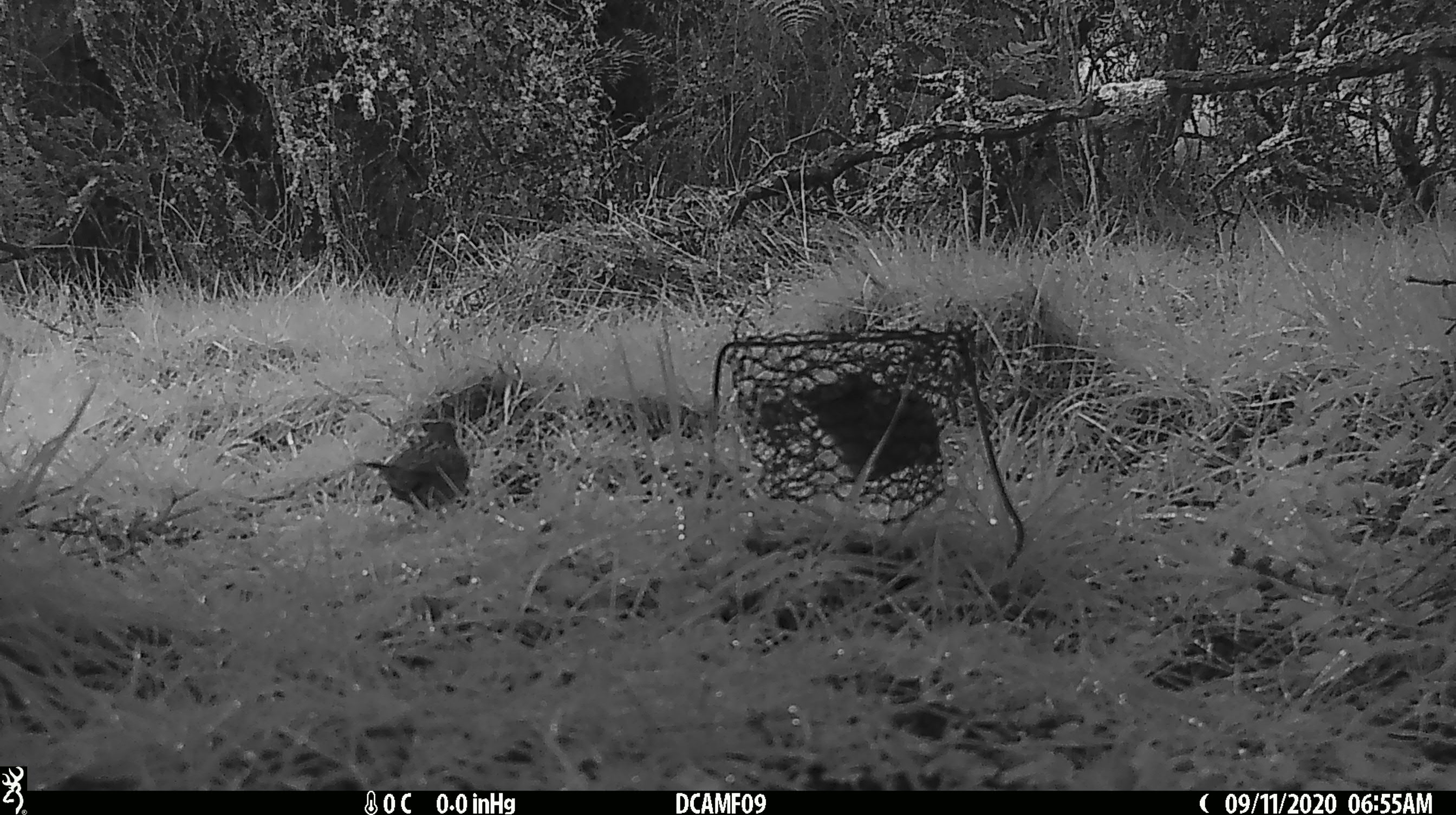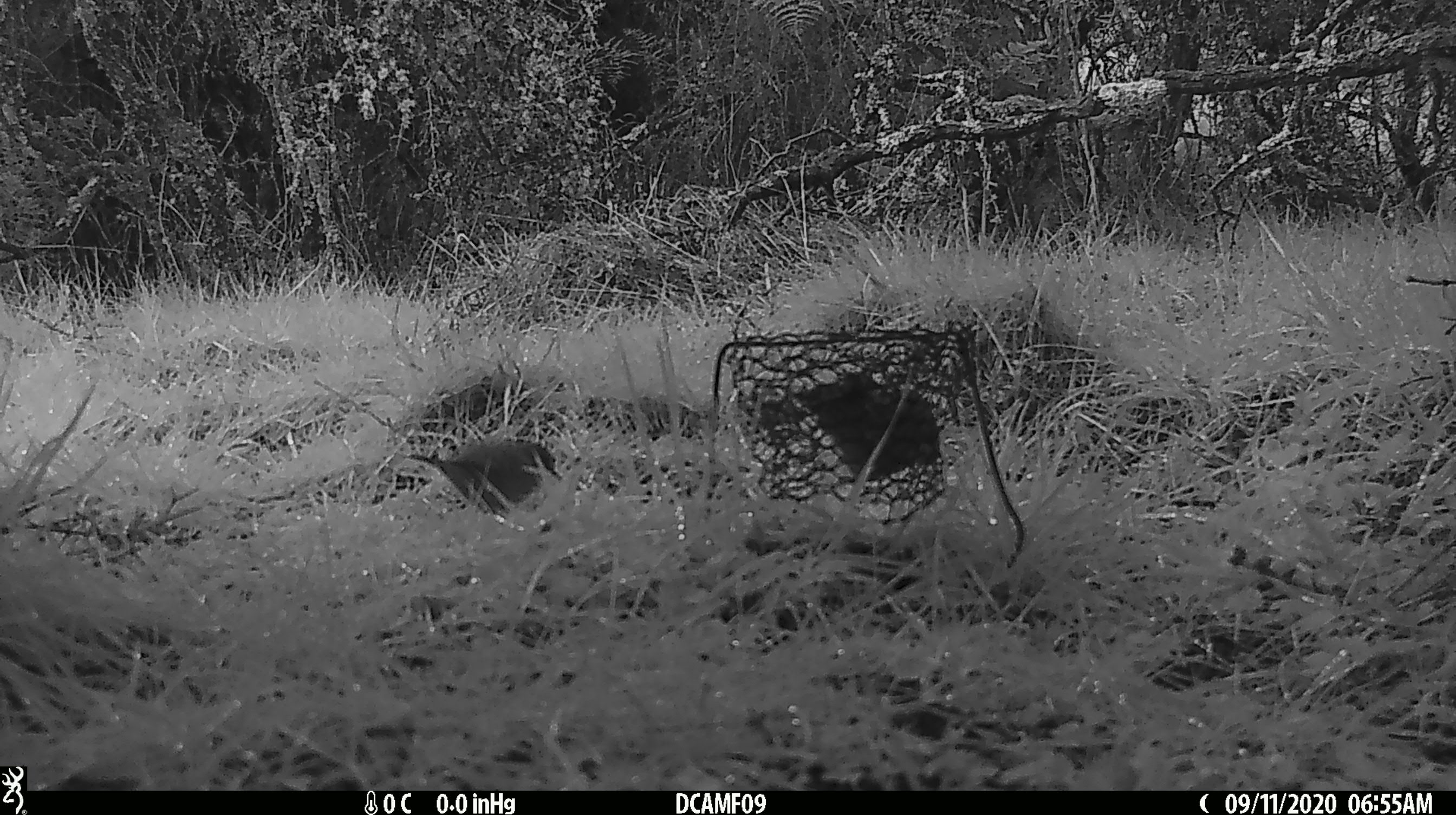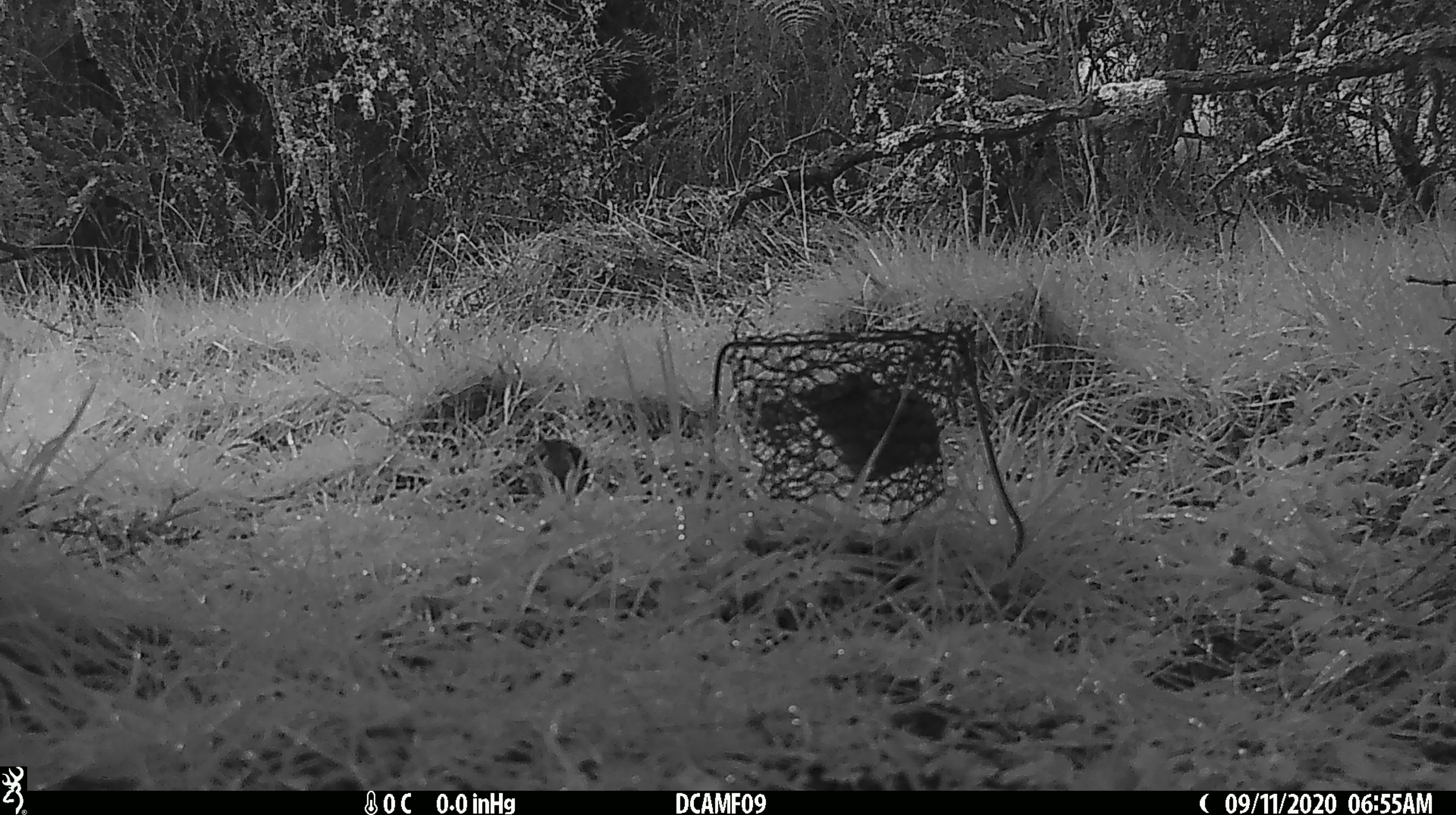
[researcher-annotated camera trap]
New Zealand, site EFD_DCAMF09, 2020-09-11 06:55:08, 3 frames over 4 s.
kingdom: Animalia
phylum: Chordata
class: Aves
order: Passeriformes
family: Prunellidae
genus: Prunella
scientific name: Prunella modularis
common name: dunnock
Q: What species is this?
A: Dunnock (Prunella modularis).